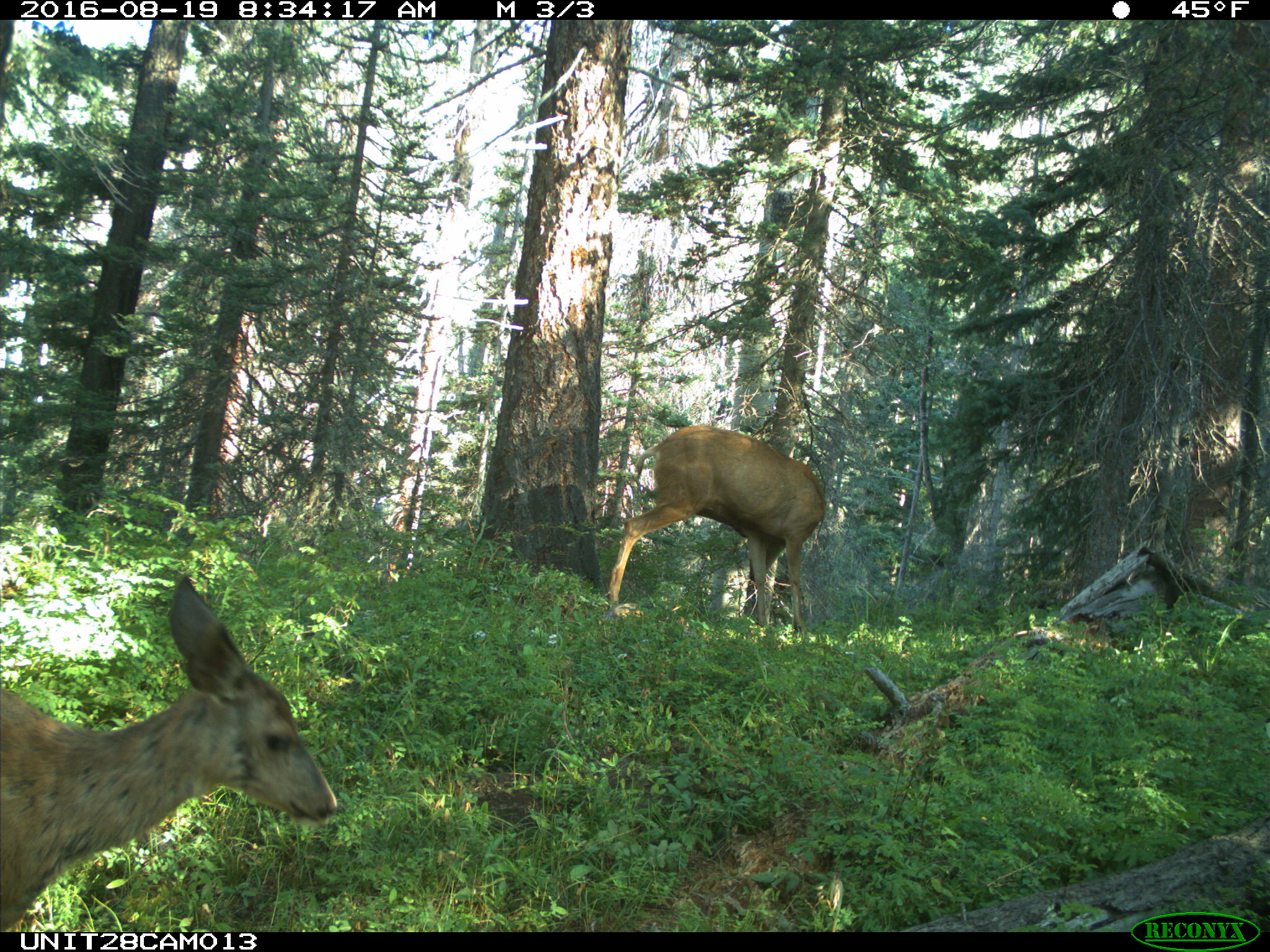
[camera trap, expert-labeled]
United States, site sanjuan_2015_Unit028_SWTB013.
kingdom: Animalia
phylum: Chordata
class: Mammalia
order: Artiodactyla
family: Cervidae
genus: Odocoileus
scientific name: Odocoileus hemionus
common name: mule deer